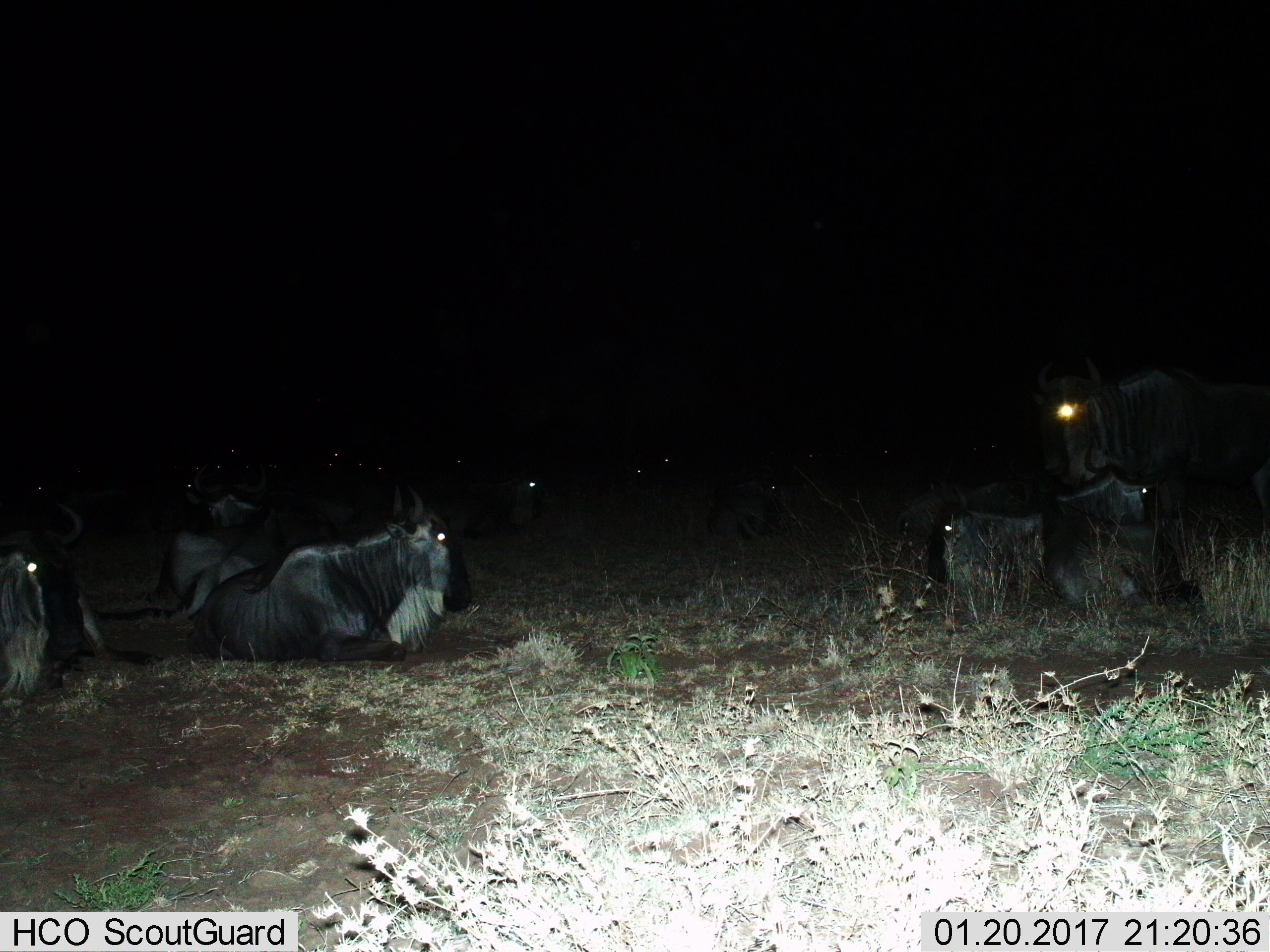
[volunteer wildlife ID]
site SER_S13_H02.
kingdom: Animalia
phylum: Chordata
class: Mammalia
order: Artiodactyla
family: Bovidae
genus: Connochaetes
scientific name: Connochaetes taurinus taurinus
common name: blue wildebeest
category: wildebeestblue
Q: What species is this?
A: Wildebeestblue (blue wildebeest) (Connochaetes taurinus taurinus).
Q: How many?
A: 11-50.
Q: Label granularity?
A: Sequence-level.